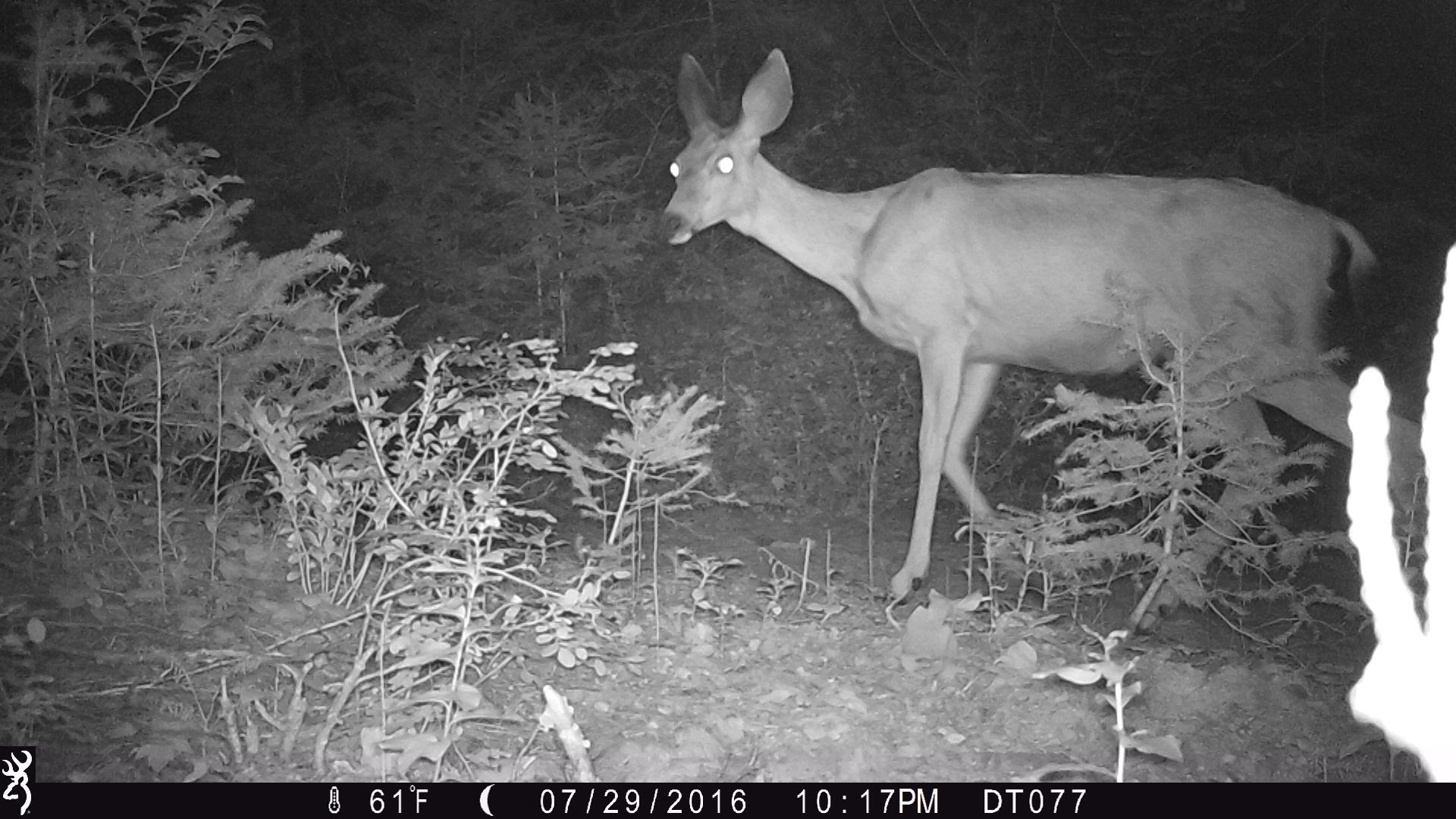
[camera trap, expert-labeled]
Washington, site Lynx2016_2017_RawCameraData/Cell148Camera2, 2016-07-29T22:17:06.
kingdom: Animalia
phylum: Chordata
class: Mammalia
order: Artiodactyla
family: Cervidae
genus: Odocoileus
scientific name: Odocoileus hemionus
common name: mule deer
Odocoileus hemionus (mule deer). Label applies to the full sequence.